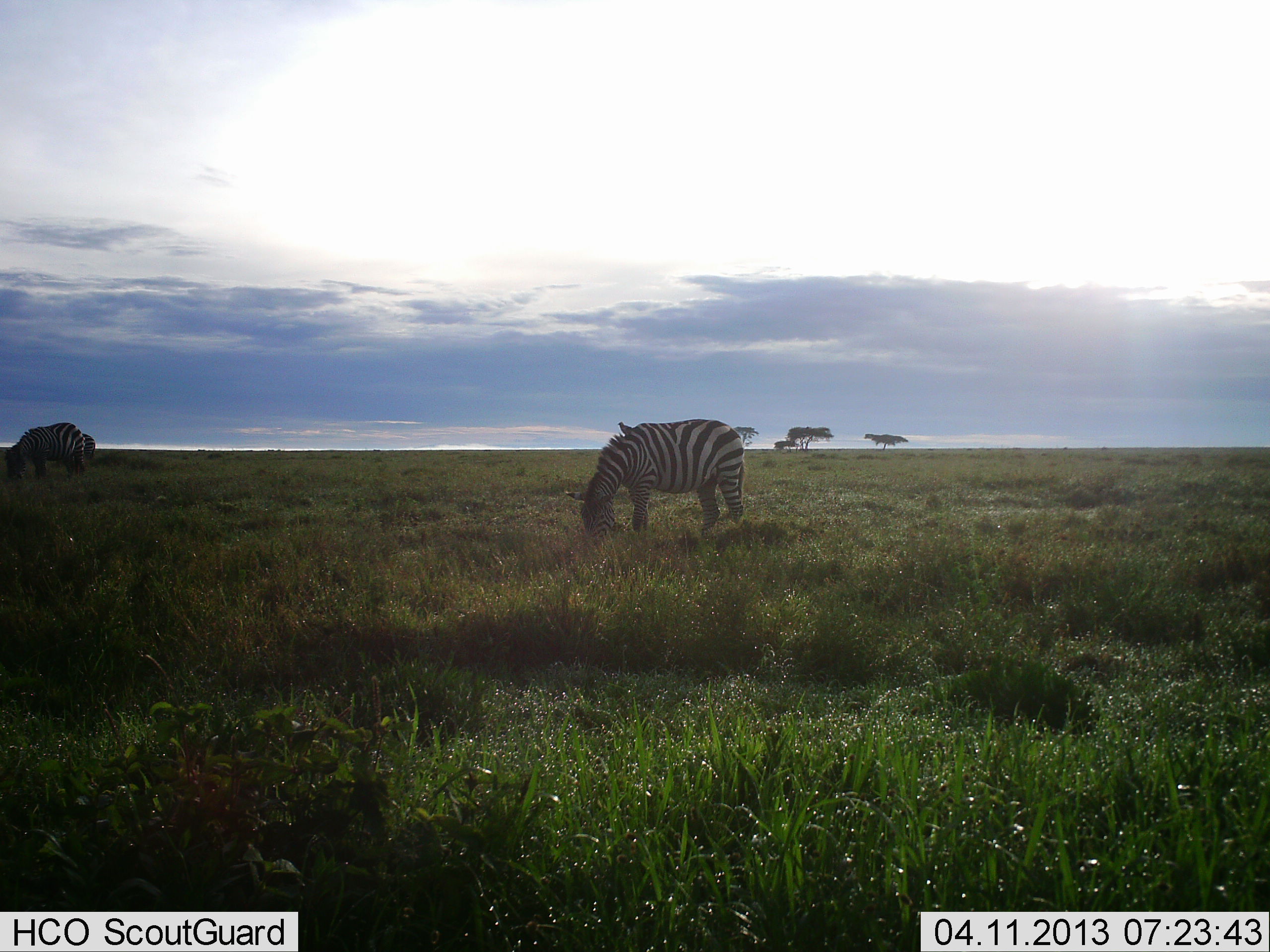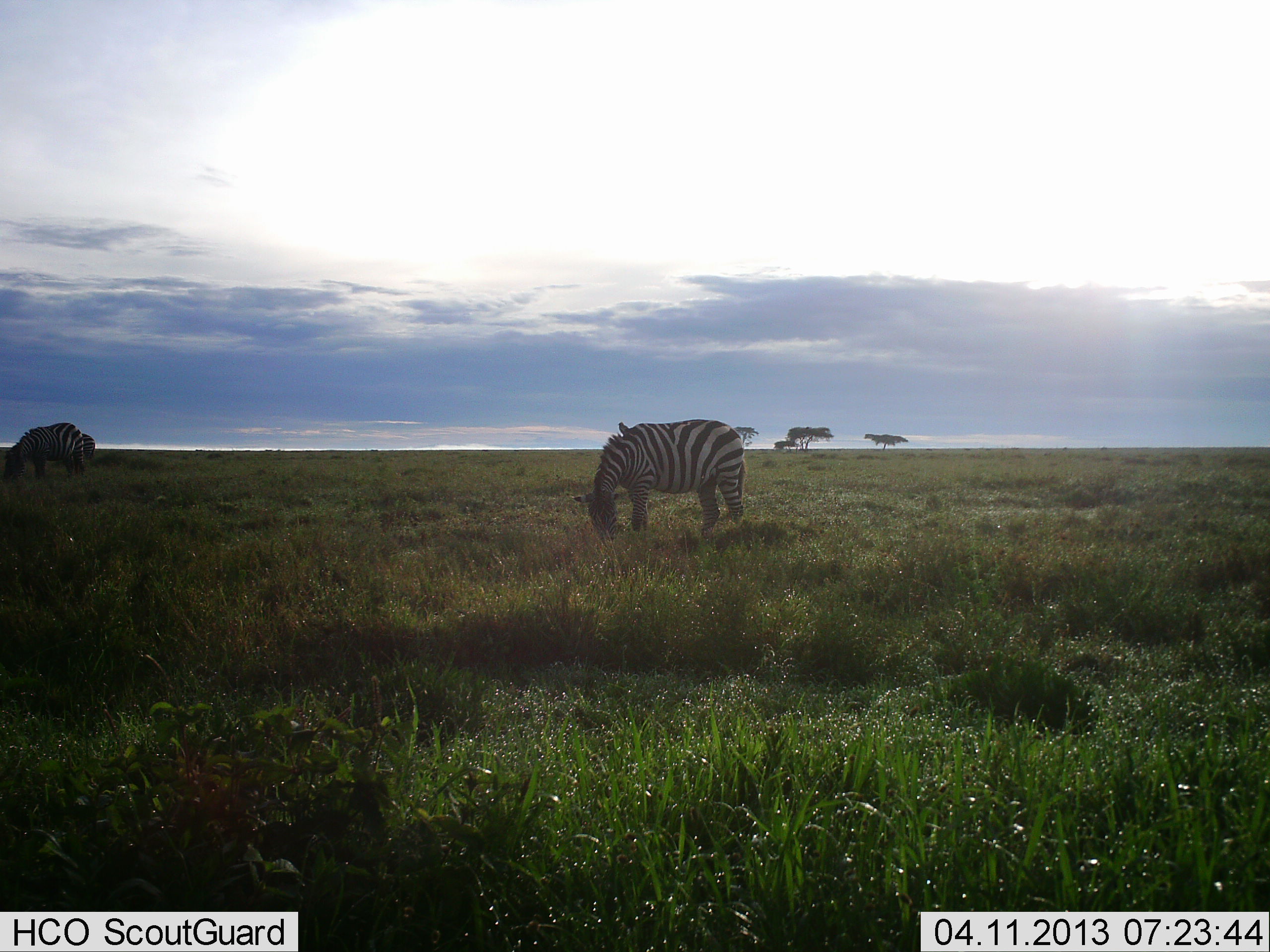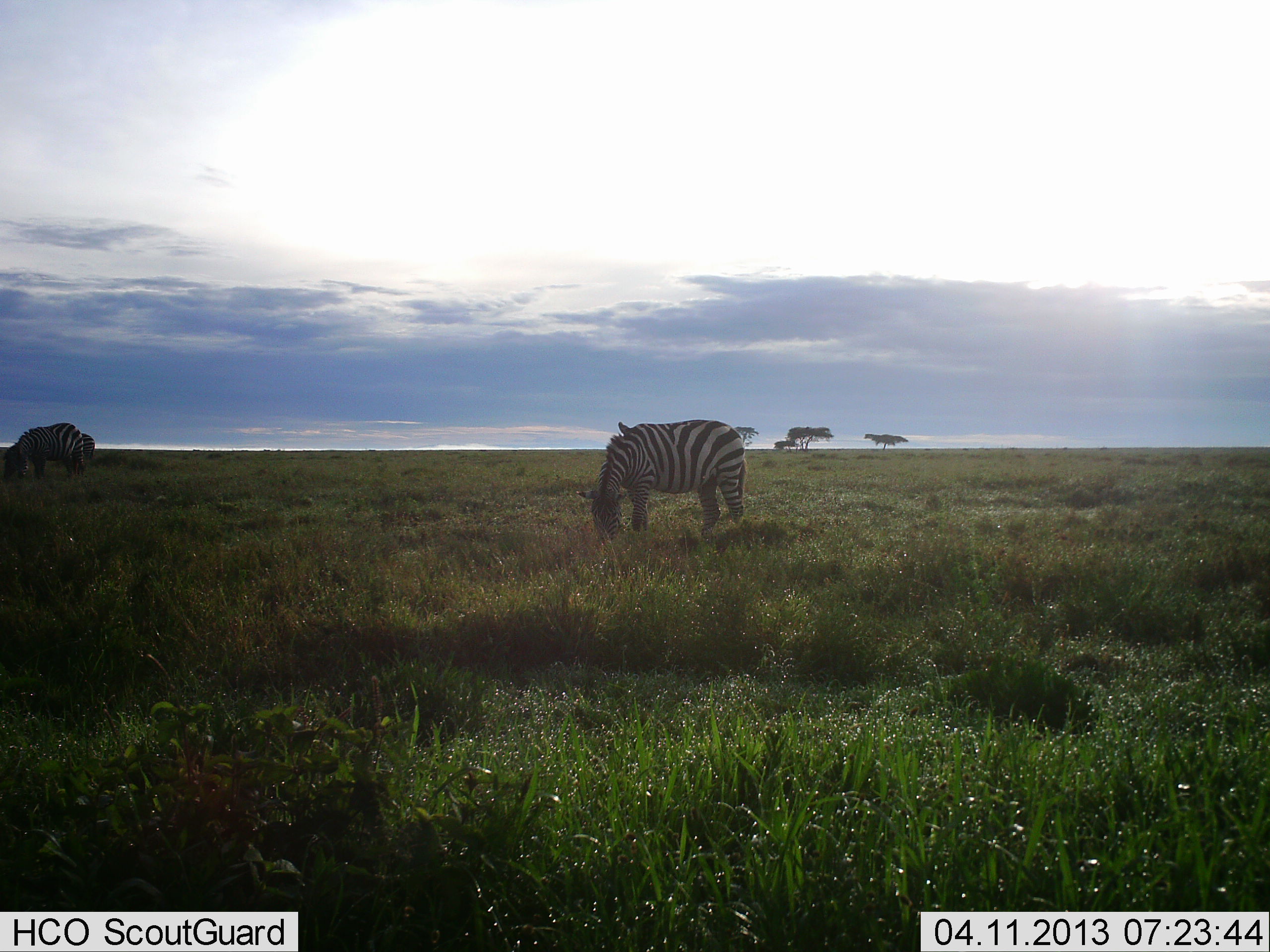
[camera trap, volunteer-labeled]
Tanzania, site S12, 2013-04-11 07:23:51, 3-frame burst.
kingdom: Animalia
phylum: Chordata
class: Mammalia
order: Perissodactyla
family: Equidae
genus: Equus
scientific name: Equus quagga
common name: plains zebra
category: zebra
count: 2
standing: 24%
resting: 0%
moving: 0%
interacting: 0%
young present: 3%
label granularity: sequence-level